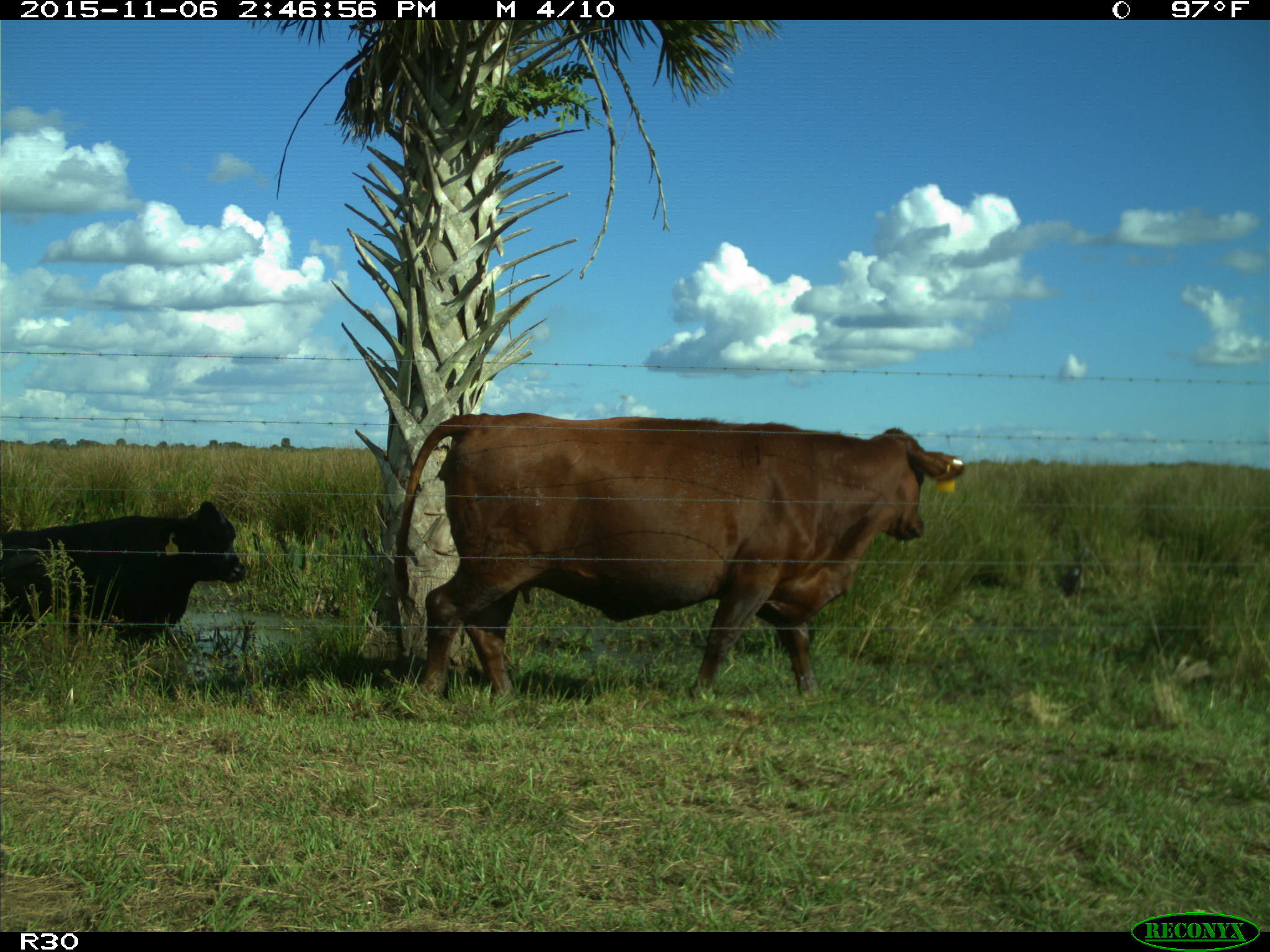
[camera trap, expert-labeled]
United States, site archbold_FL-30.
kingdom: Animalia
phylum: Chordata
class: Mammalia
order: Artiodactyla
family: Bovidae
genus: Bos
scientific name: Bos taurus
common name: domestic cow